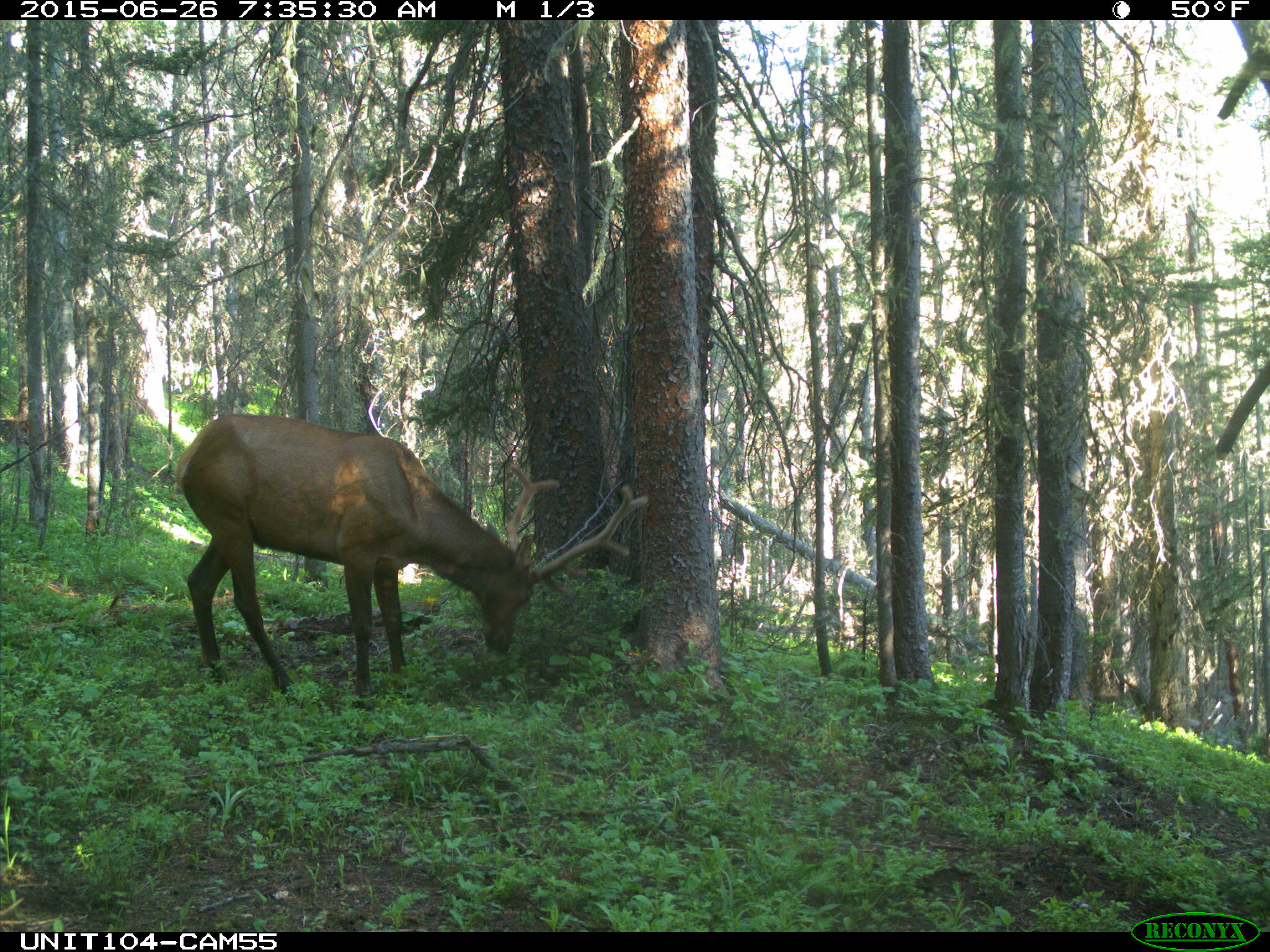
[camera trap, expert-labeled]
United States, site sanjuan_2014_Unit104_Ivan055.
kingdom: Animalia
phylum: Chordata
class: Mammalia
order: Artiodactyla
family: Cervidae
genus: Cervus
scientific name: Cervus elaphus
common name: red deer